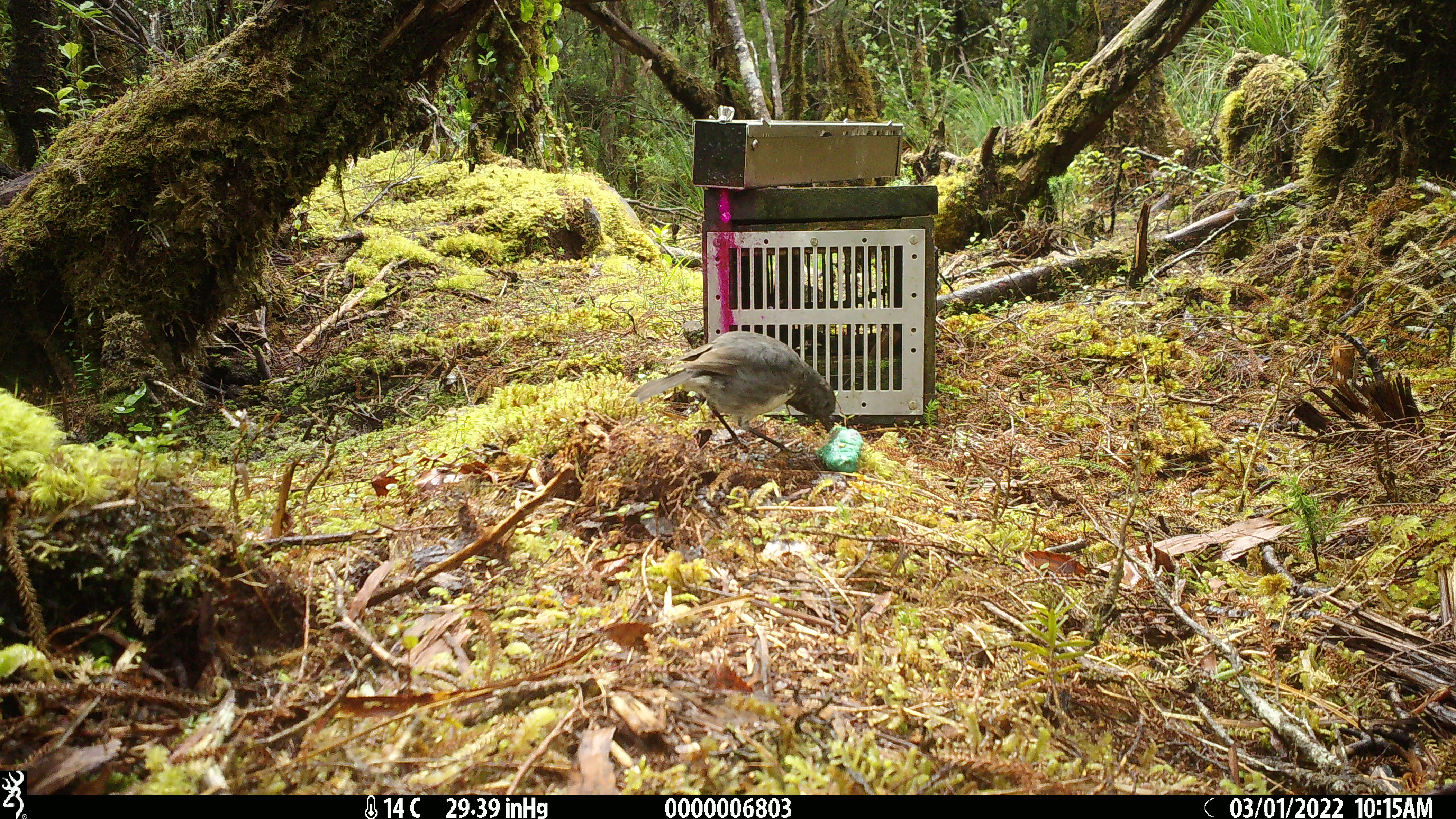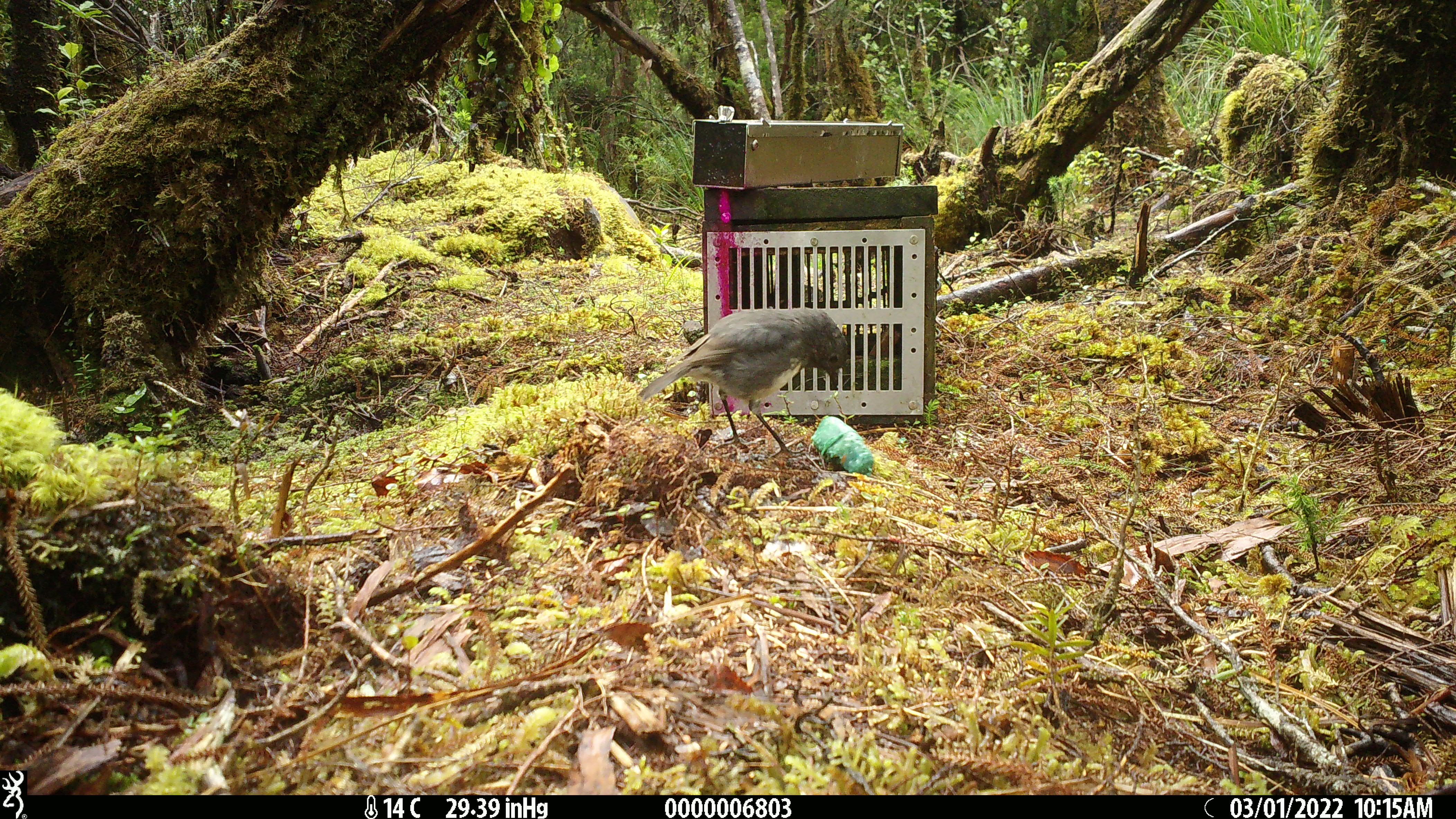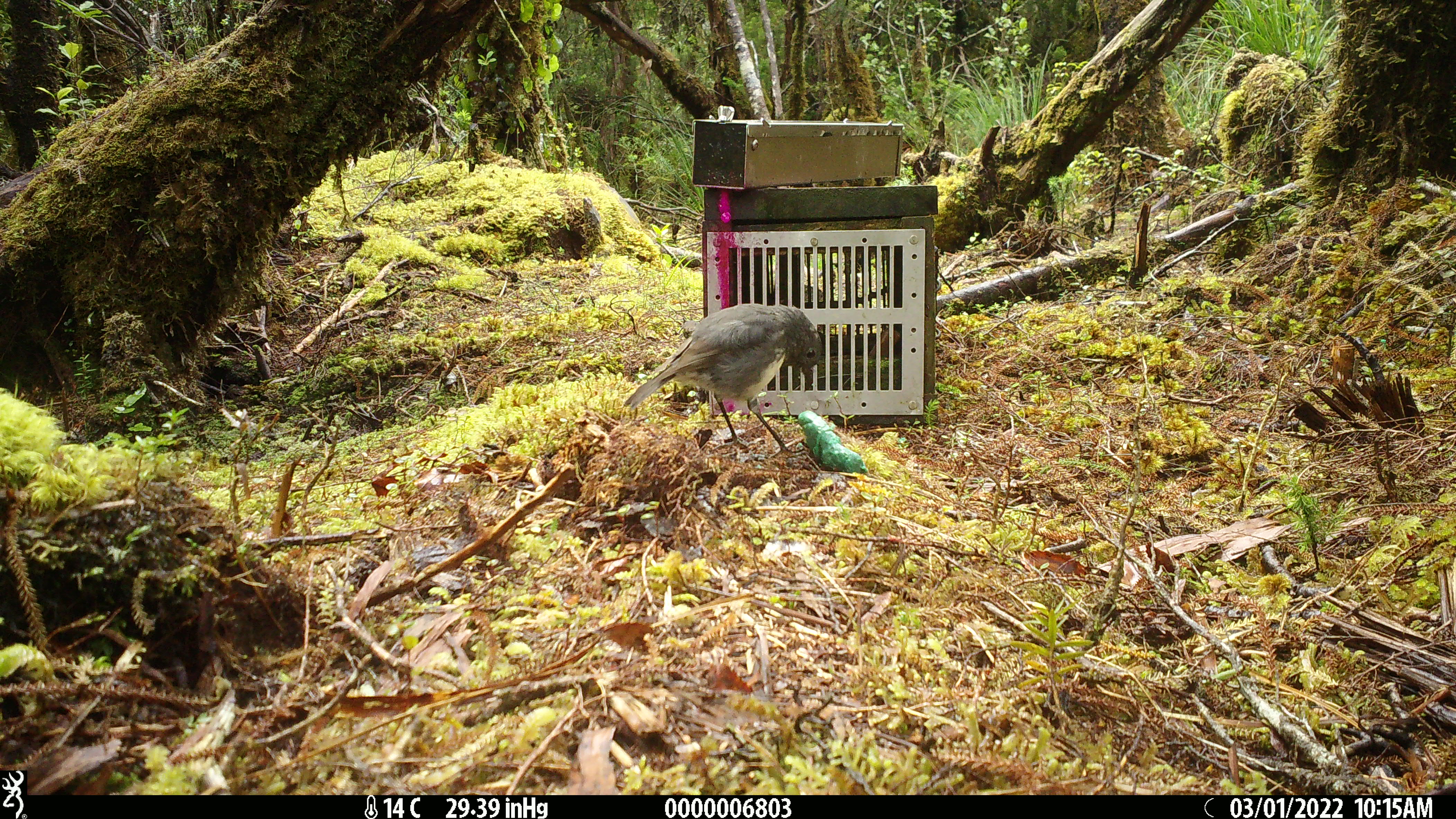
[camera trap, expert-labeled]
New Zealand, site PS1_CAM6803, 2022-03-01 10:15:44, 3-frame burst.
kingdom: Animalia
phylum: Chordata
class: Aves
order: Passeriformes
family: Petroicidae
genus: Petroica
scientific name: Petroica australis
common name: new zealand robin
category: robin